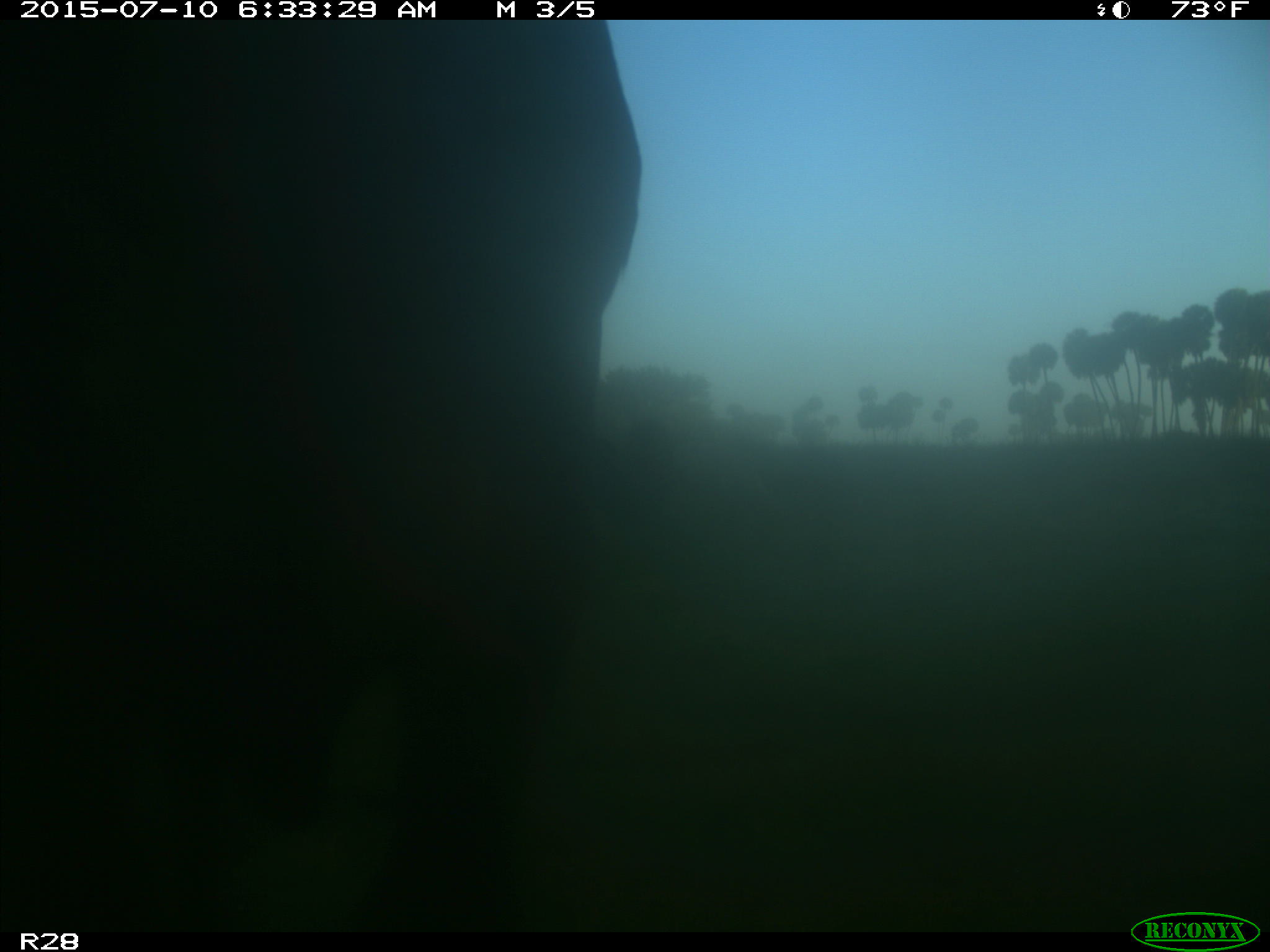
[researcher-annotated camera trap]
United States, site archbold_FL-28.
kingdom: Animalia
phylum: Chordata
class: Mammalia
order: Artiodactyla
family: Bovidae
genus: Bos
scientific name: Bos taurus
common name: domestic cow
Bos taurus (domestic cow).